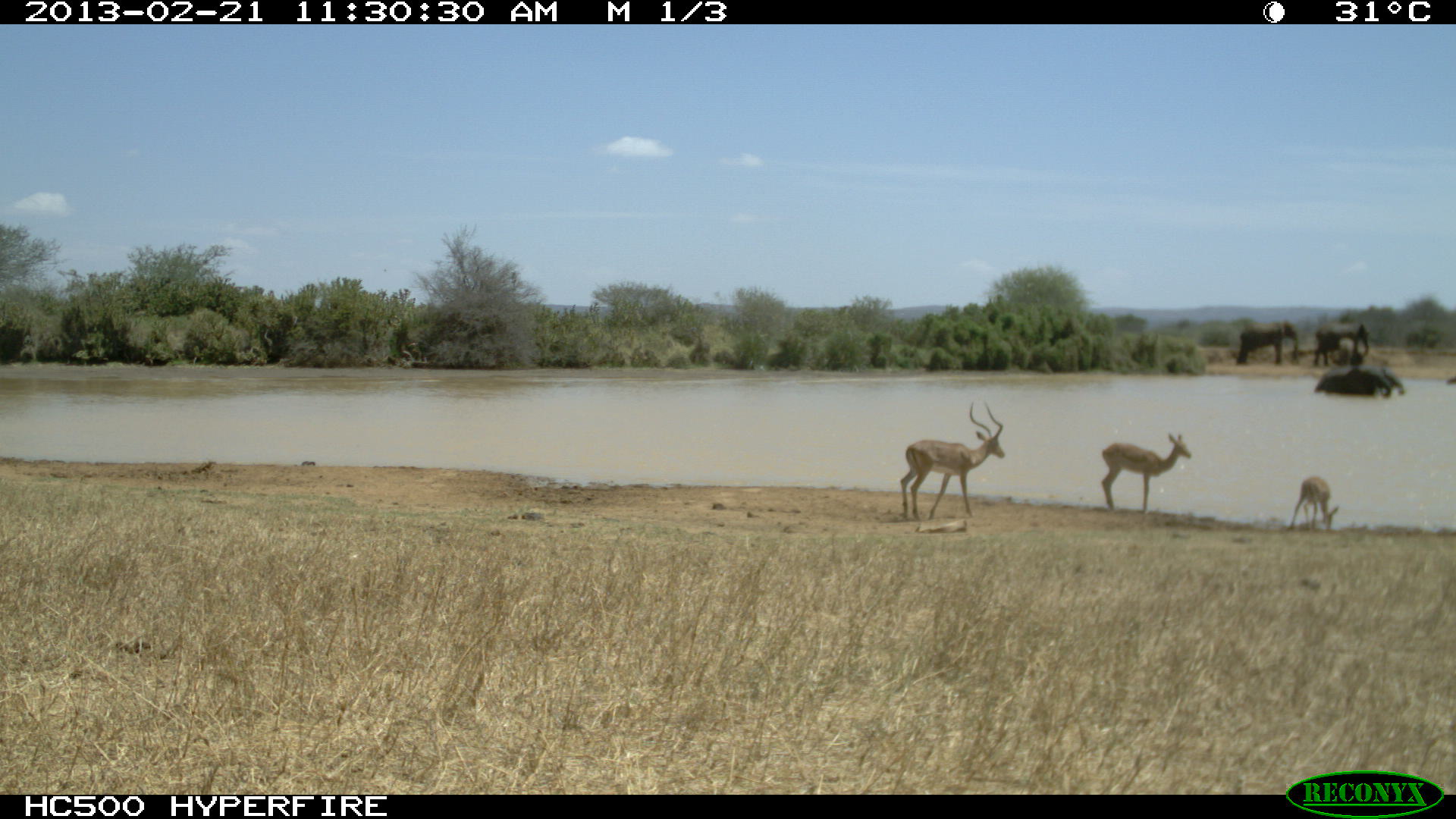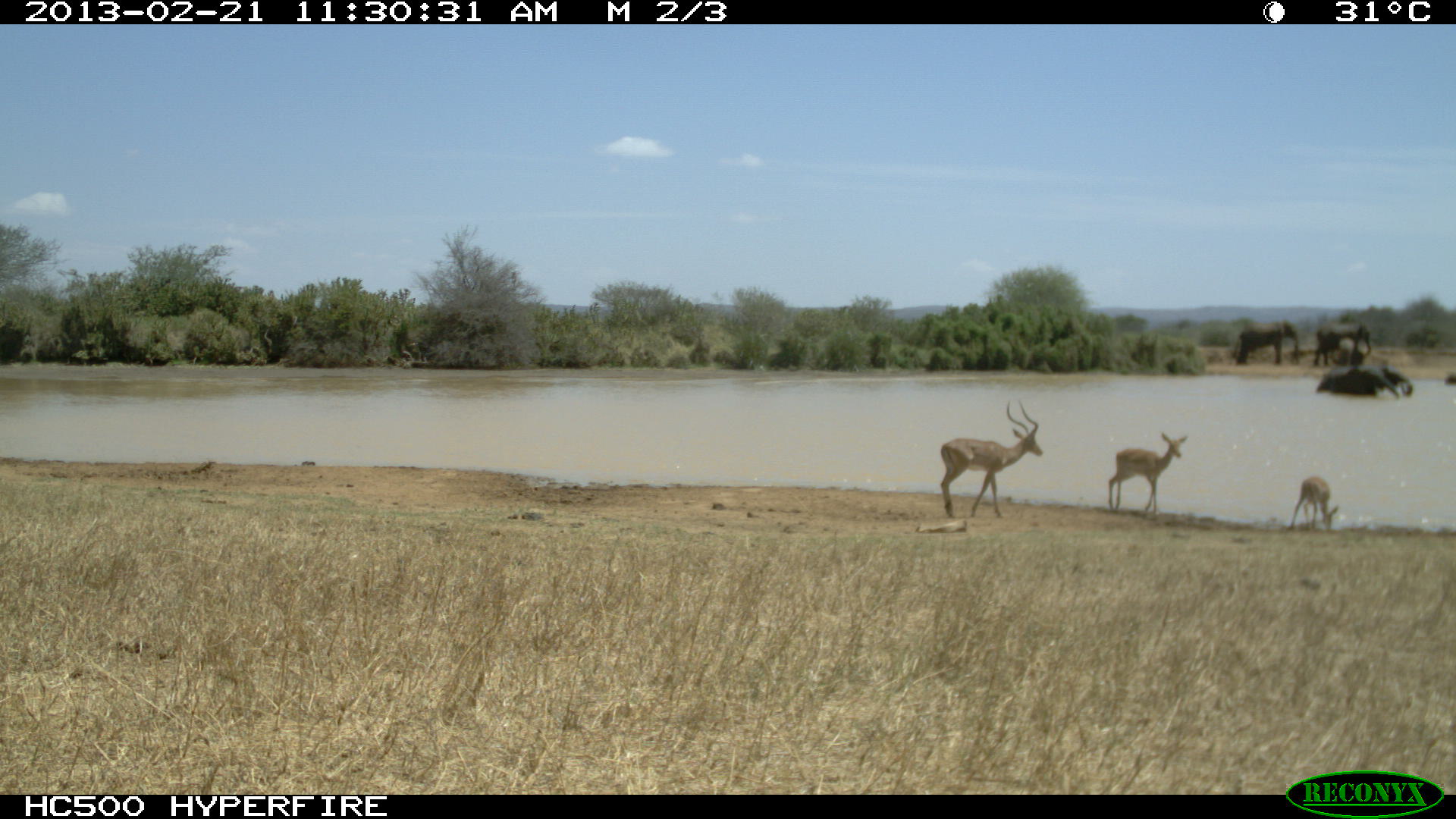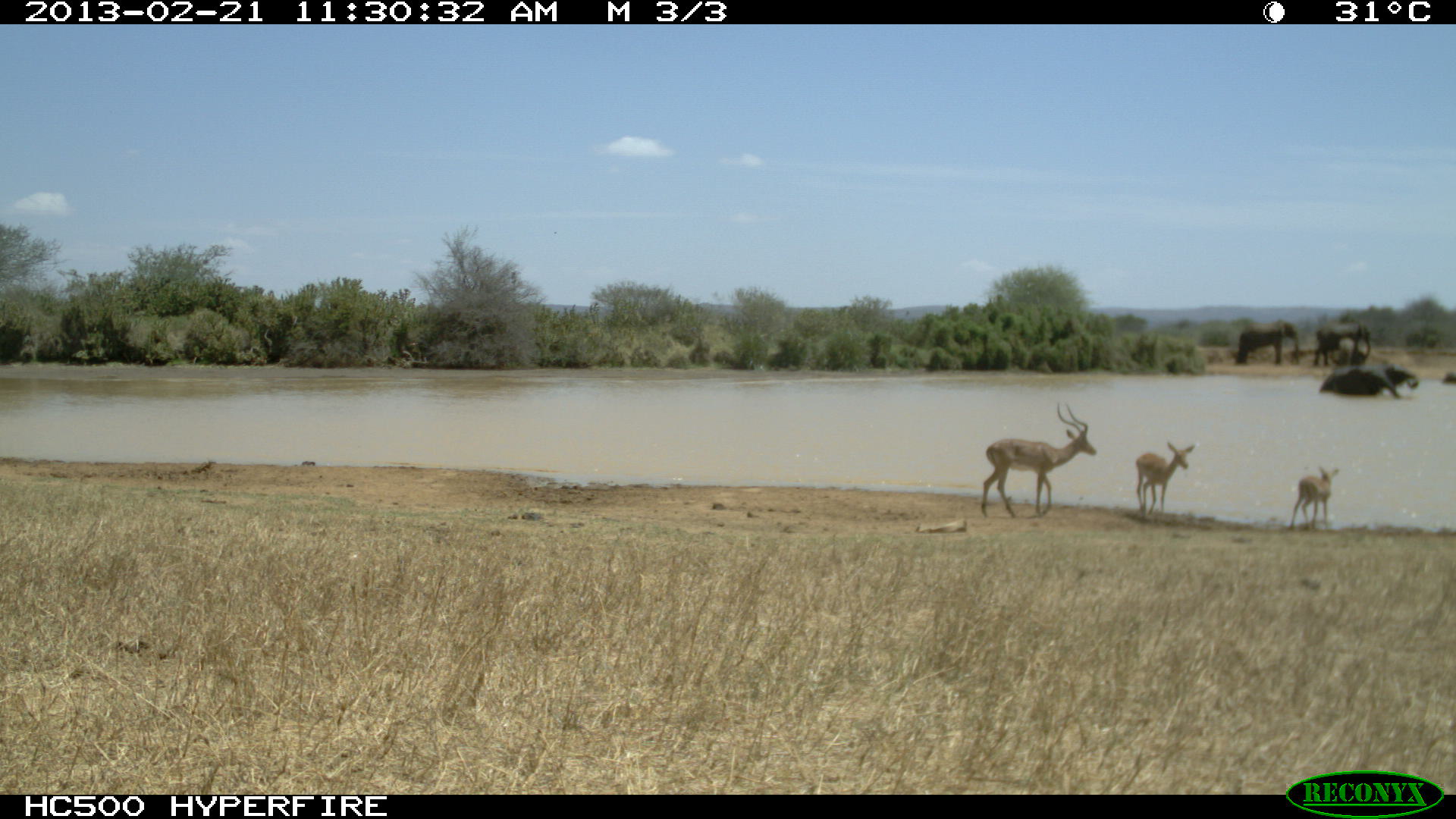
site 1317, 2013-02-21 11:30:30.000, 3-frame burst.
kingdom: Animalia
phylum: Chordata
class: Mammalia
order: Artiodactyla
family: Bovidae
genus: Aepyceros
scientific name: Aepyceros melampus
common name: impala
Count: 3.